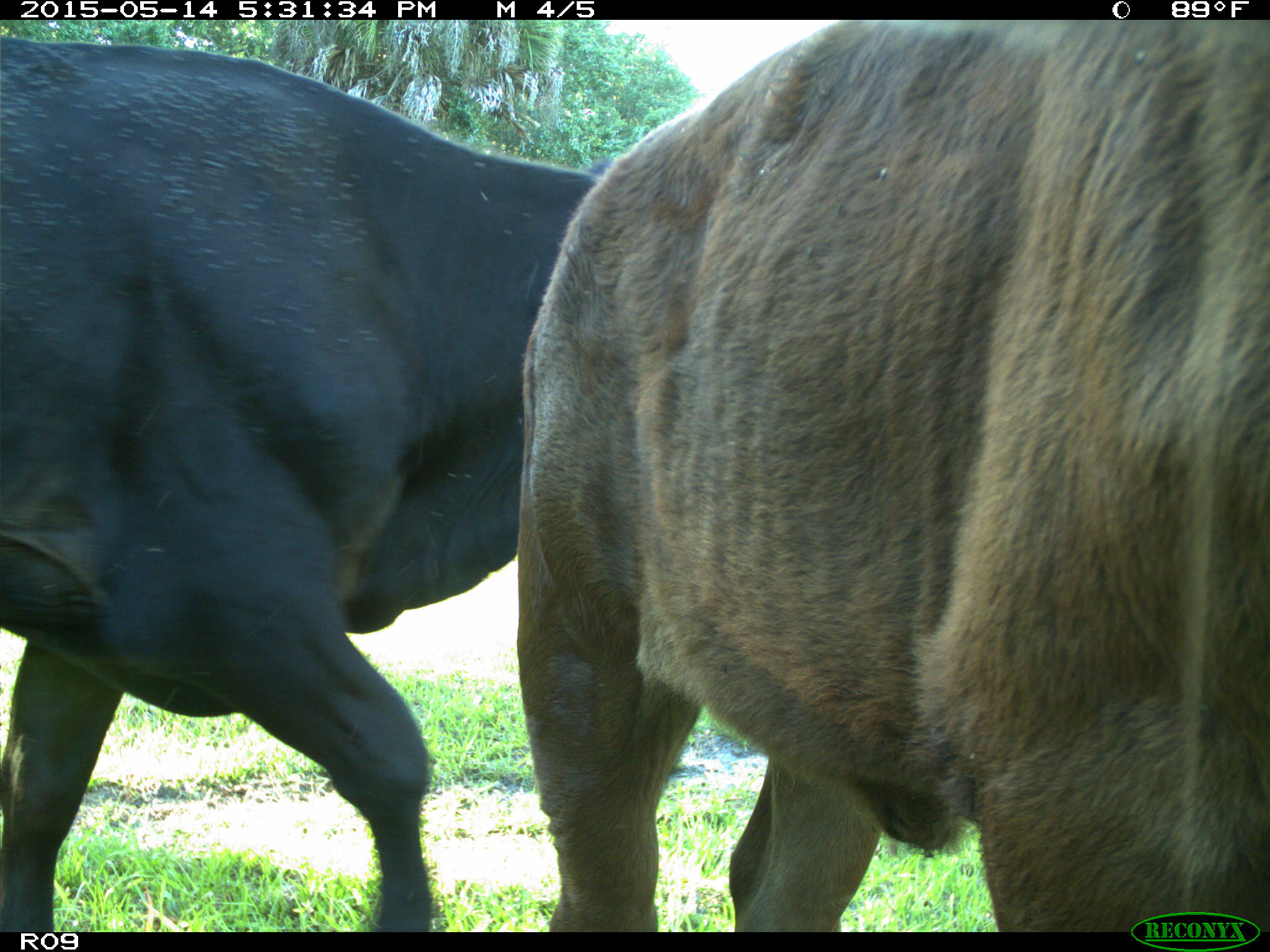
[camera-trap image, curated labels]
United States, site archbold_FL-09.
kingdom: Animalia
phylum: Chordata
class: Mammalia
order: Artiodactyla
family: Bovidae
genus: Bos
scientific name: Bos taurus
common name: domestic cow